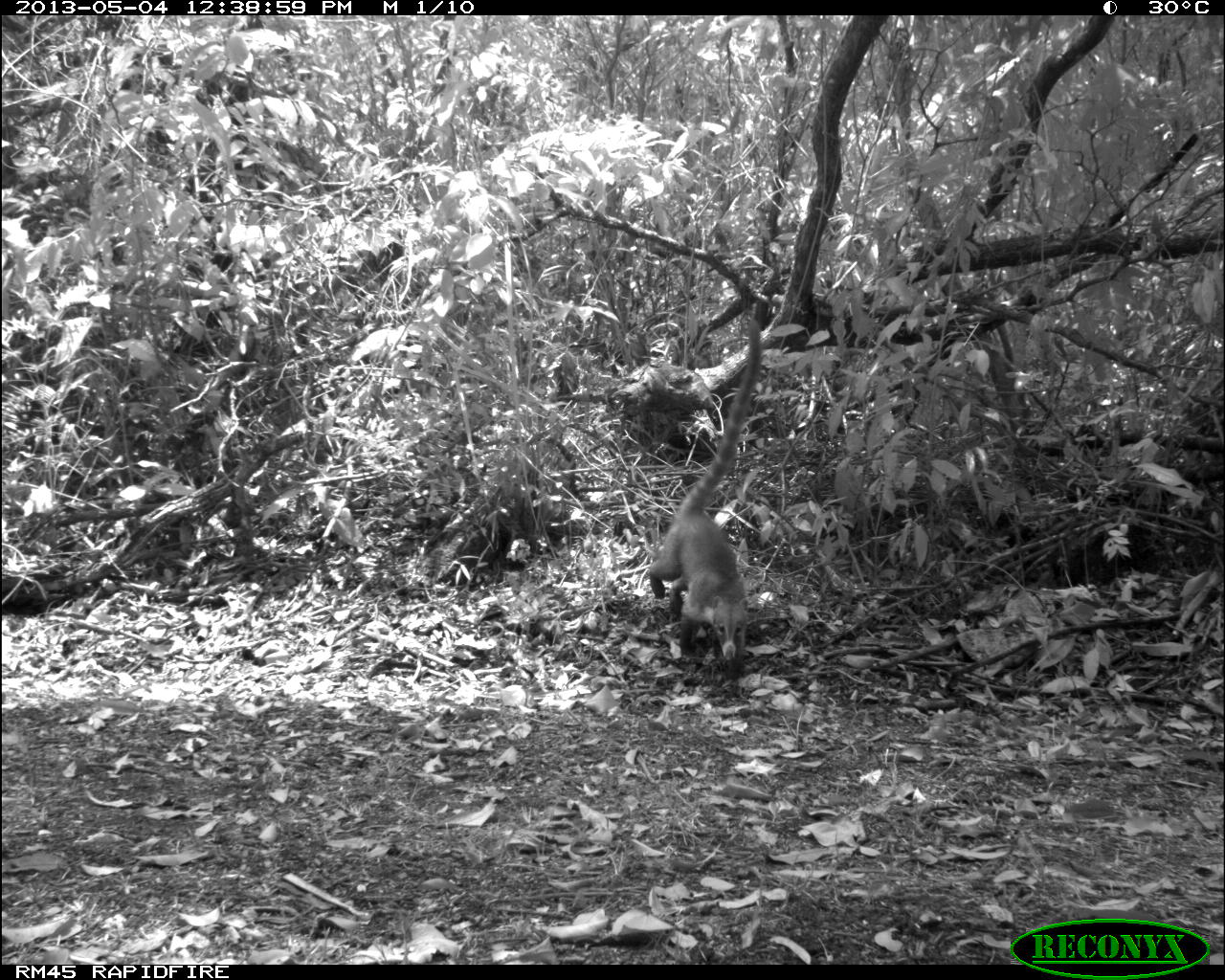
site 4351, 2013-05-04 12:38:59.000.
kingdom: Animalia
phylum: Chordata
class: Mammalia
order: Carnivora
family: Procyonidae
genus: Nasua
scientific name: Nasua narica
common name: white-nosed coati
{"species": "Nasua narica (white-nosed coati)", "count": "1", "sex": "female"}